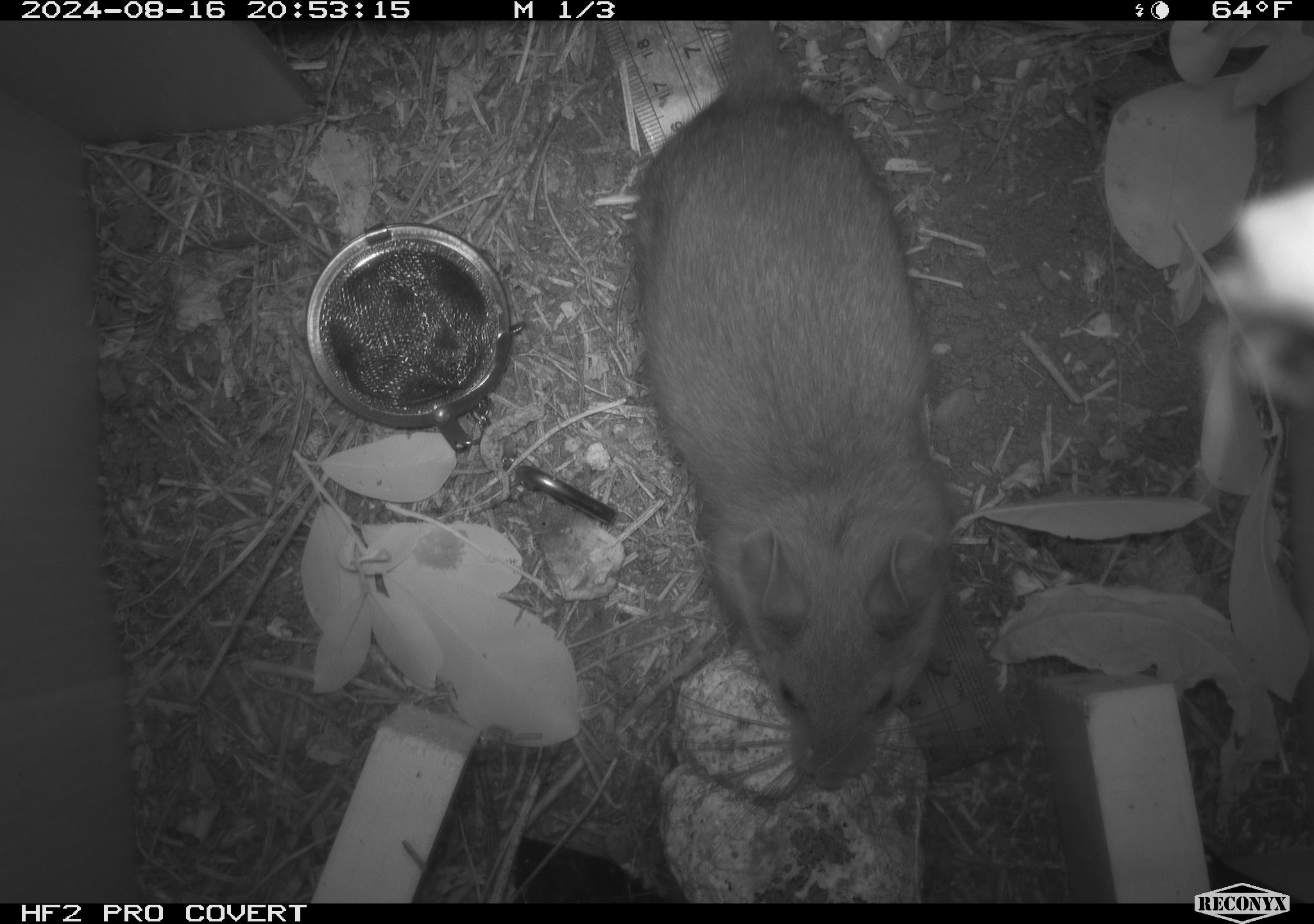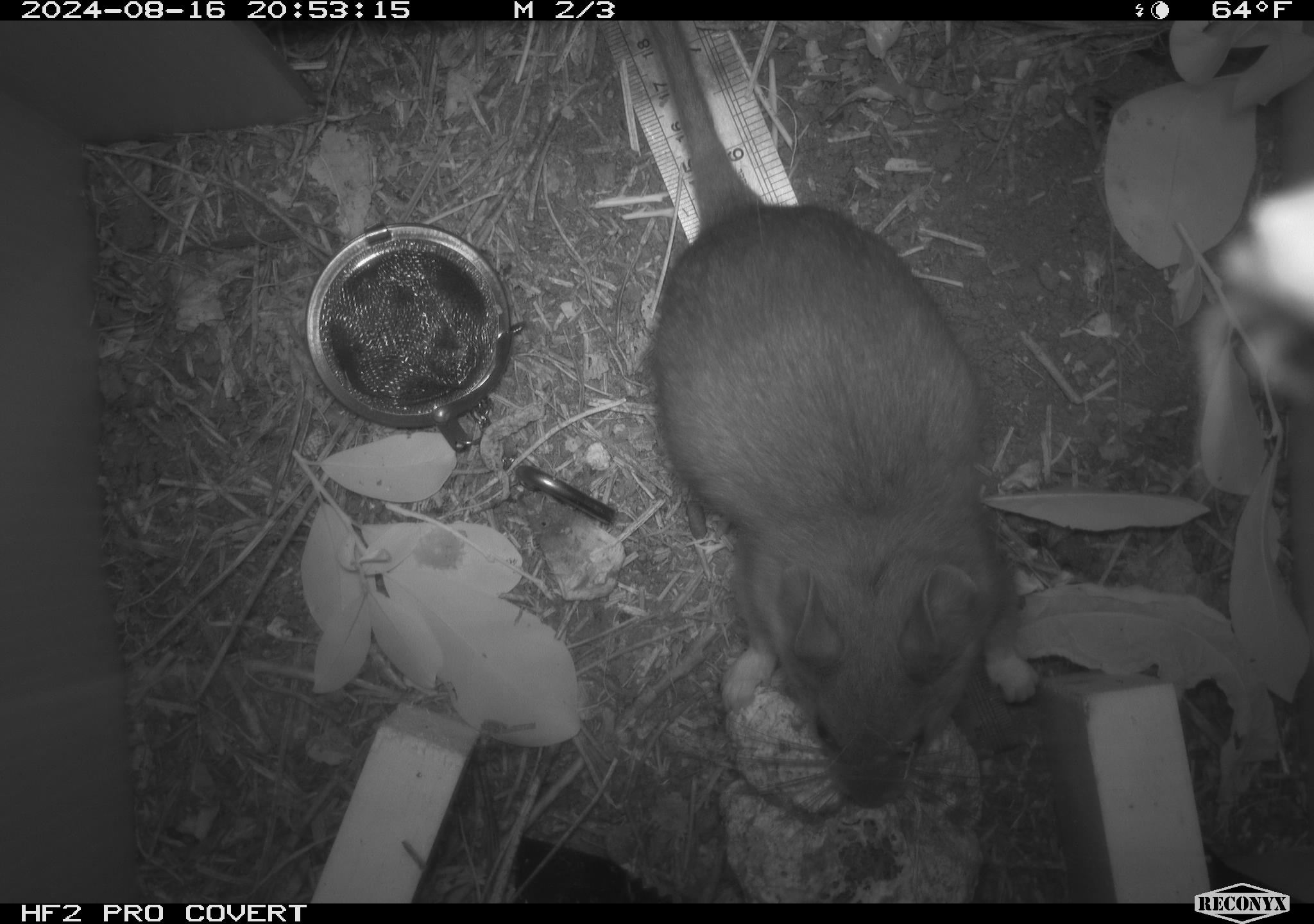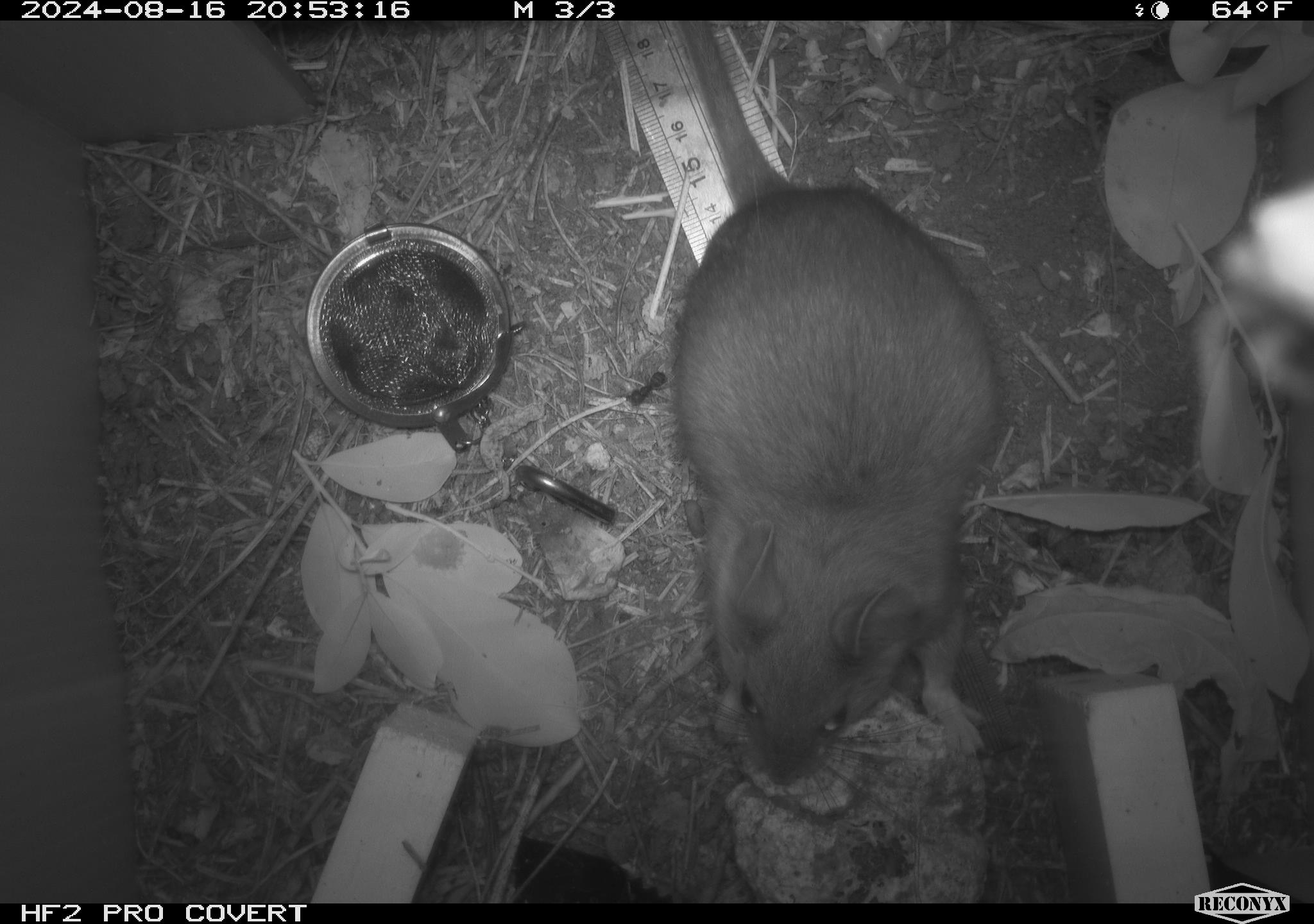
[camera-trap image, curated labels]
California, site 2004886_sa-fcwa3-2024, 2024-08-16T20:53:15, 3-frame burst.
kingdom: Animalia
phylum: Chordata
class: Mammalia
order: Rodentia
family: Cricetidae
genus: Neotoma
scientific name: Neotoma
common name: pack rat or woodrat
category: neotoma species